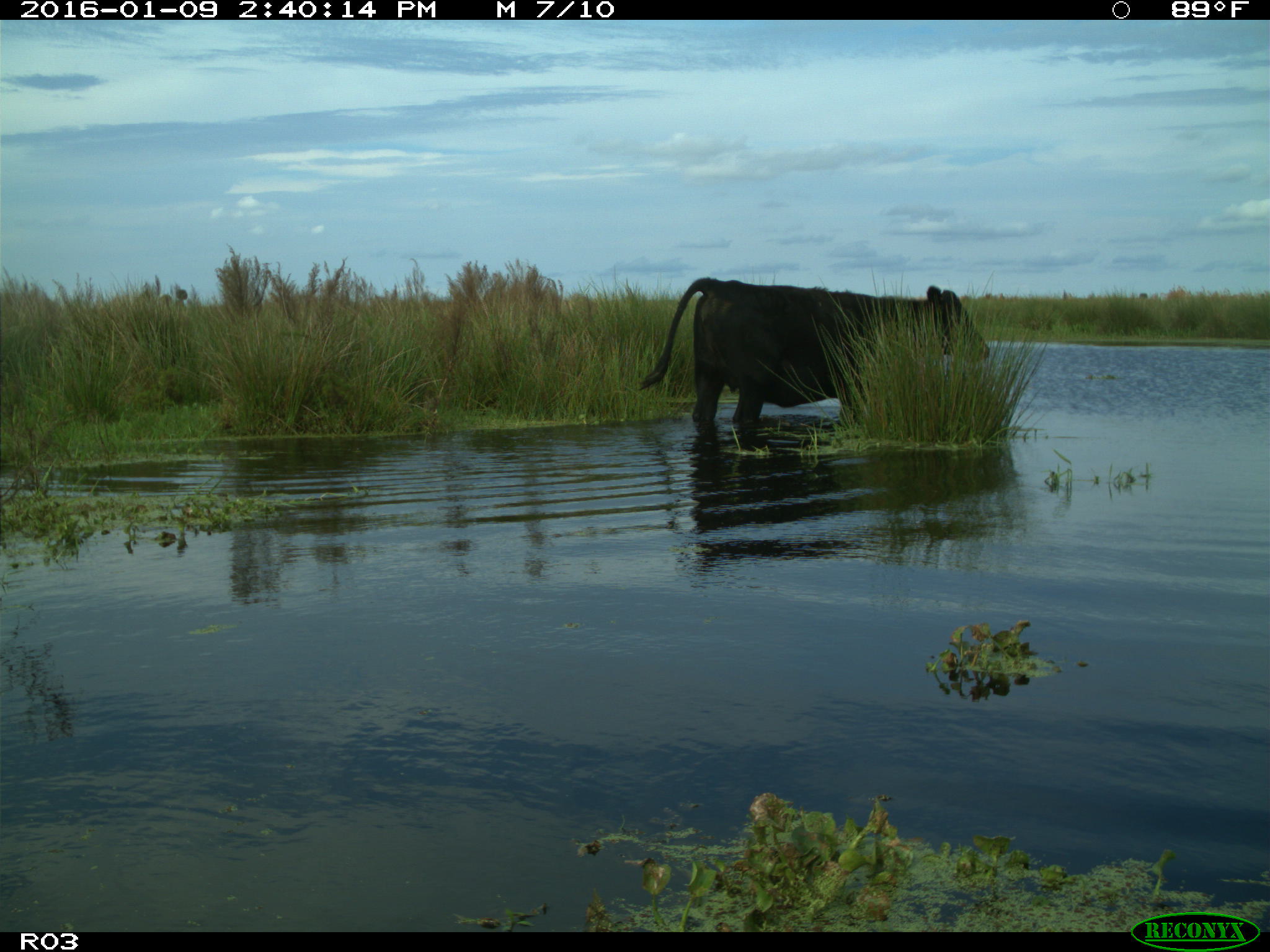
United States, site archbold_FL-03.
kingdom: Animalia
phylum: Chordata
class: Mammalia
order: Artiodactyla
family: Bovidae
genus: Bos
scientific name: Bos taurus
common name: domestic cow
Bos taurus (domestic cow).